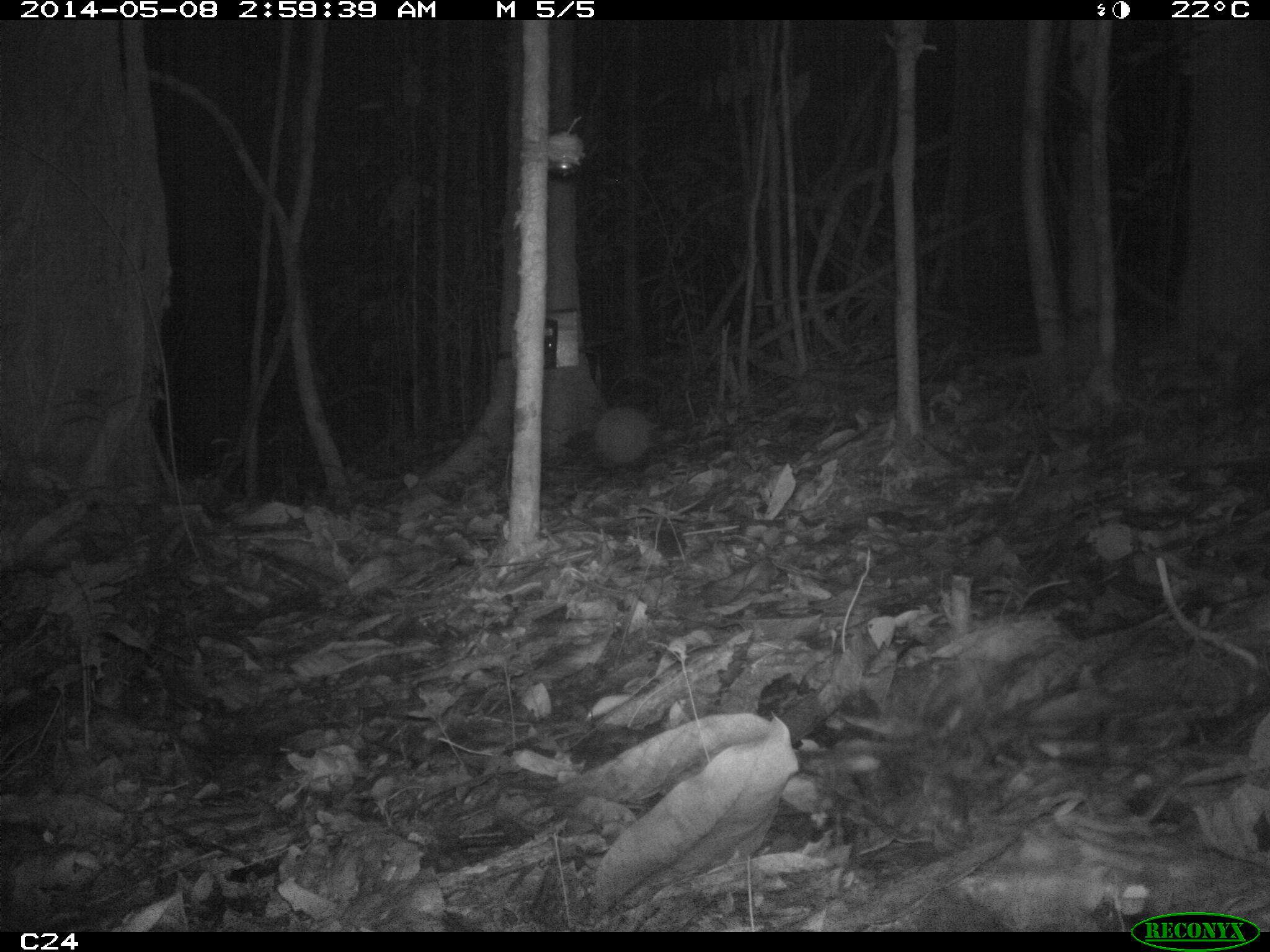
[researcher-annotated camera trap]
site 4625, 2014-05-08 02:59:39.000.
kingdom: Animalia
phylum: Chordata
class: Mammalia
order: Cingulata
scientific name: Cingulata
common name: armadillo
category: unknown armadillo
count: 1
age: adult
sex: male